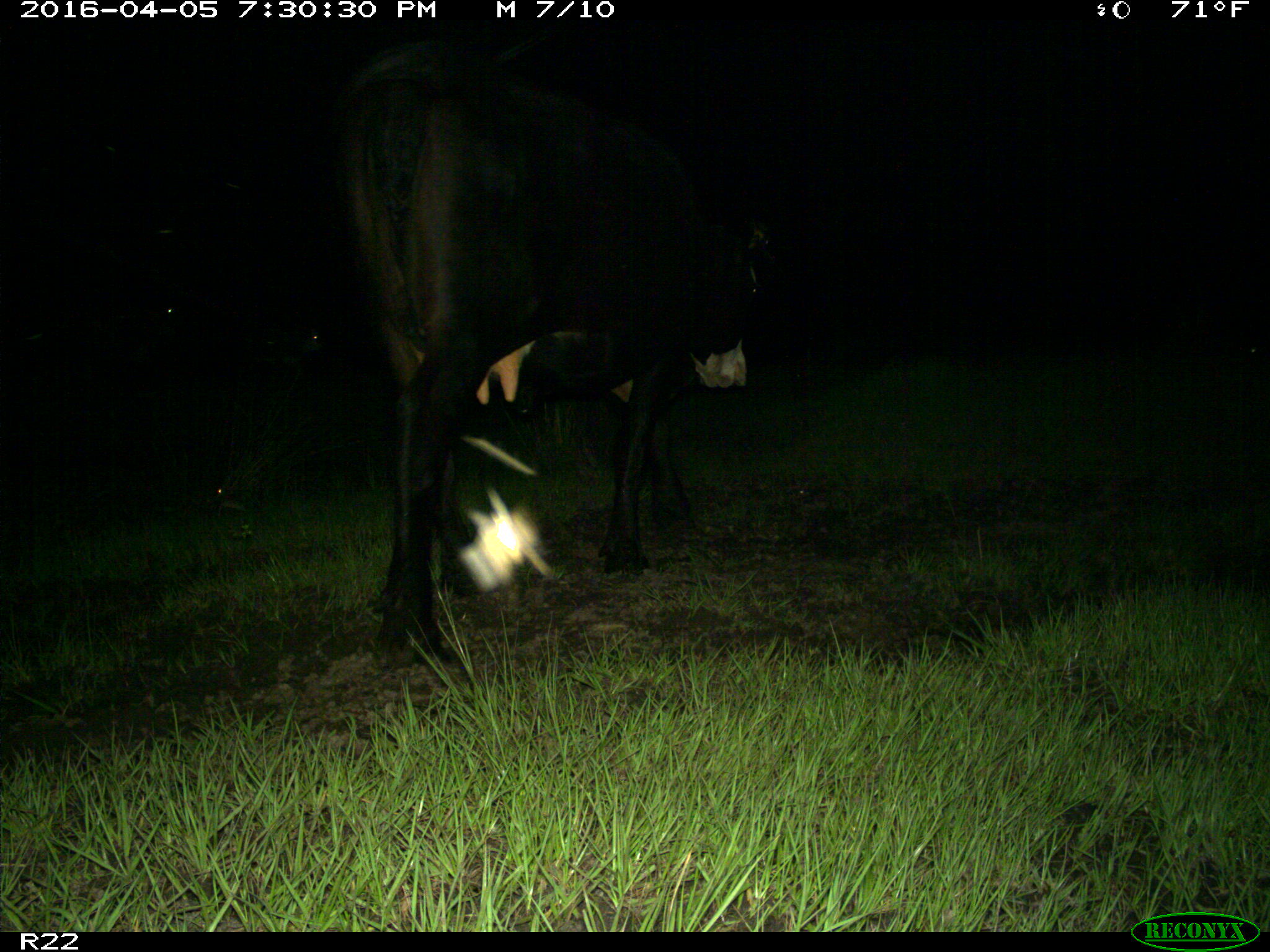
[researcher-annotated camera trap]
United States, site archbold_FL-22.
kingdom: Animalia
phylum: Chordata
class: Mammalia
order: Artiodactyla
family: Bovidae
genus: Bos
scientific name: Bos taurus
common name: domestic cow